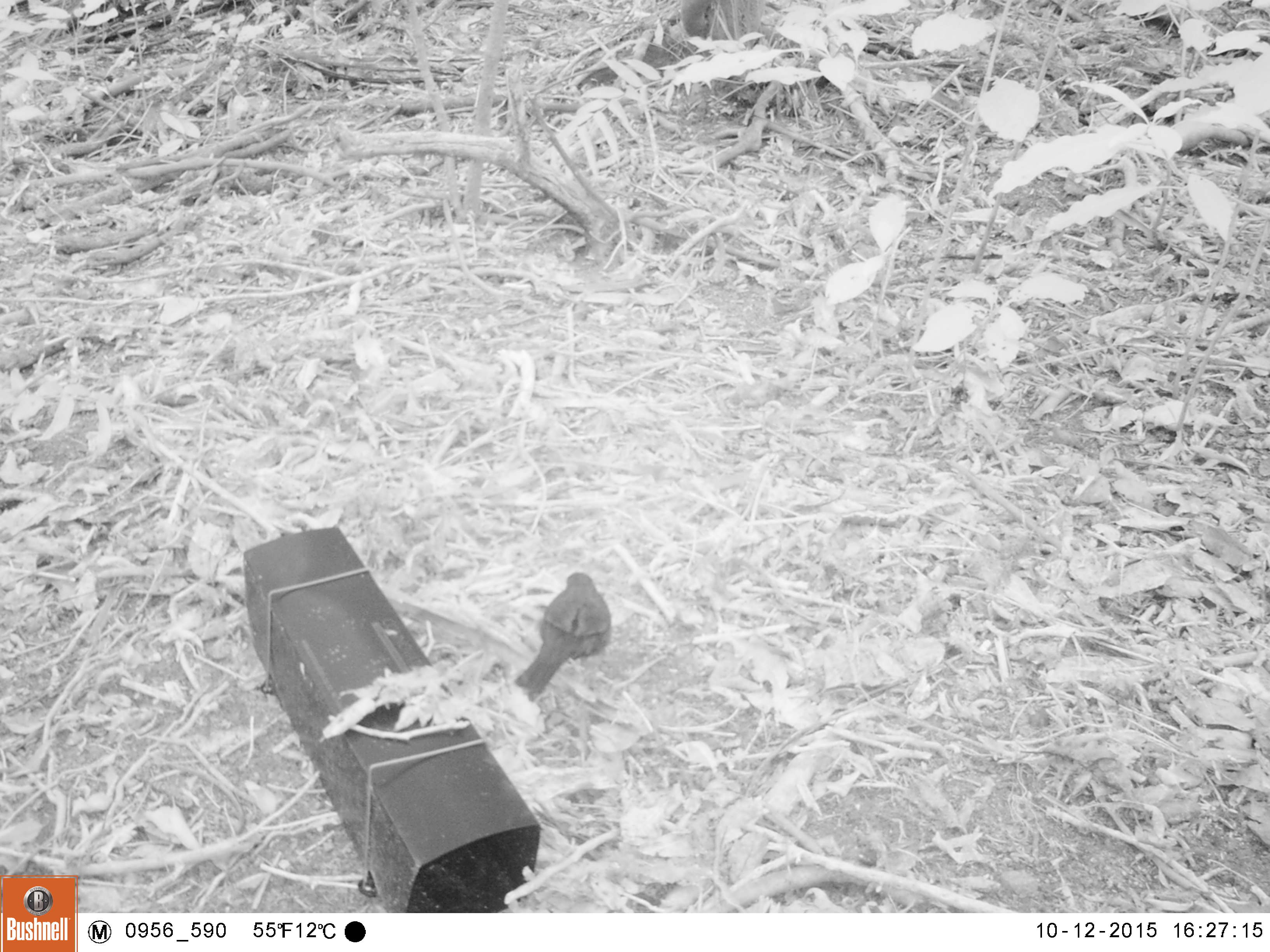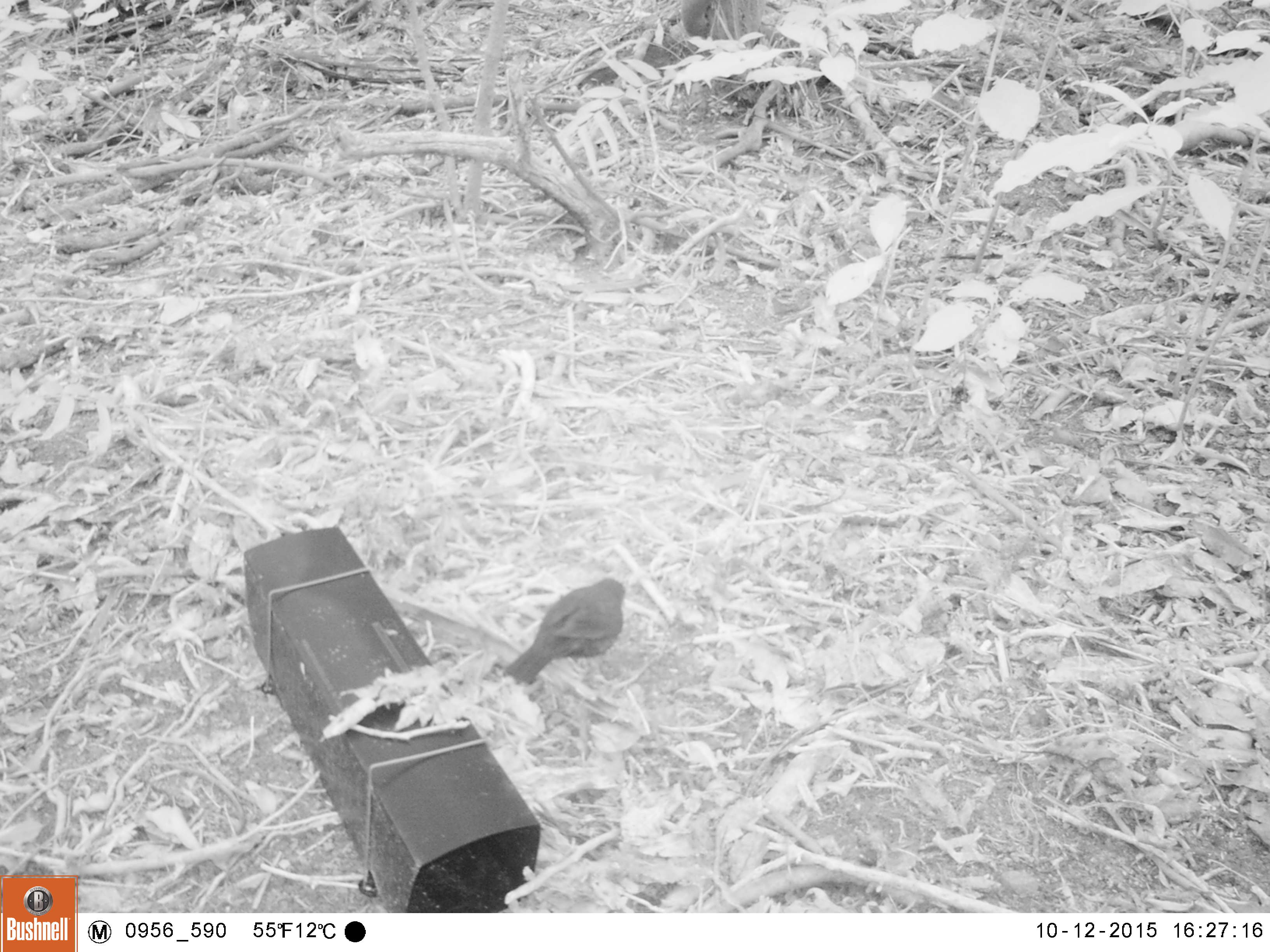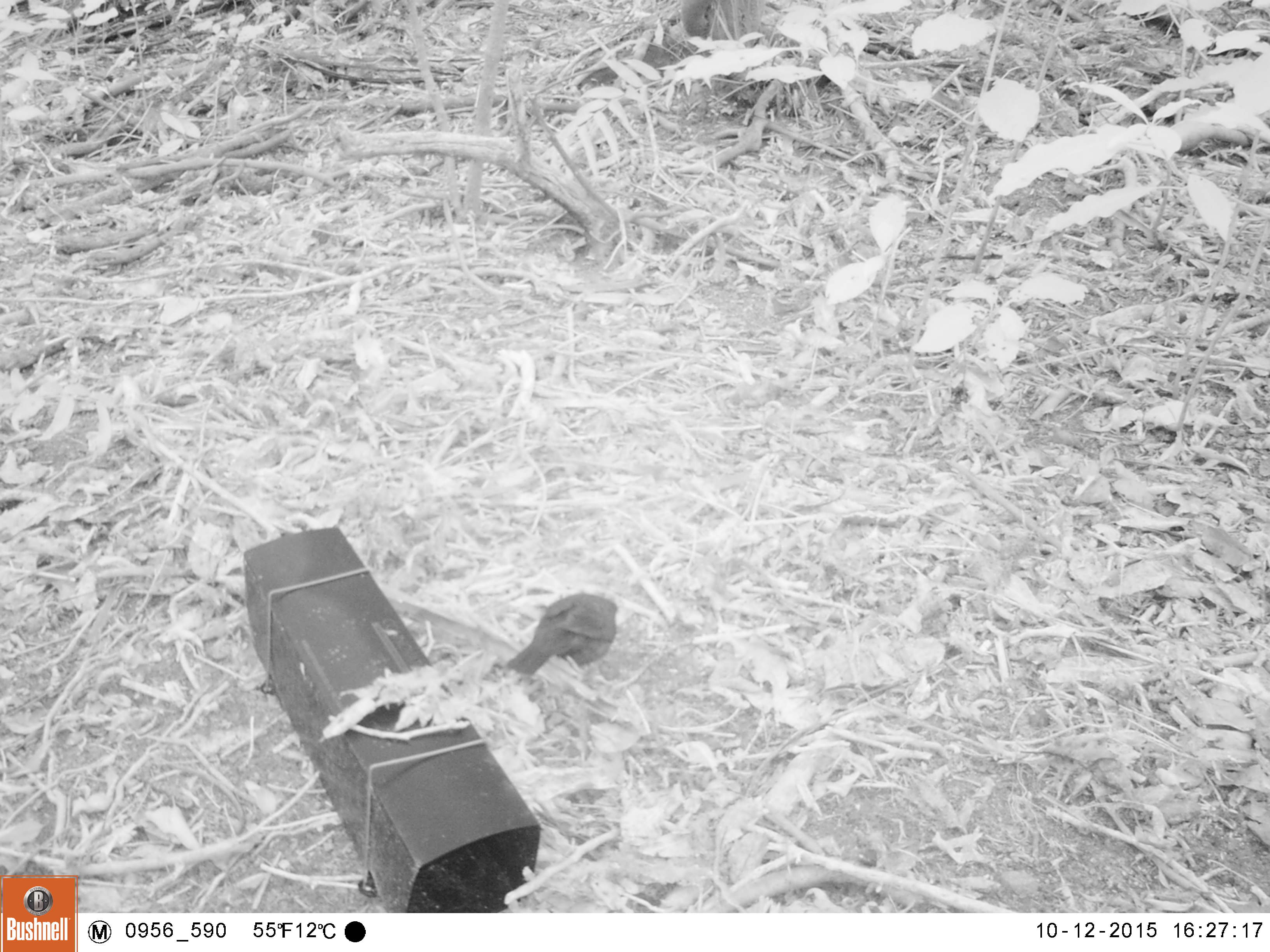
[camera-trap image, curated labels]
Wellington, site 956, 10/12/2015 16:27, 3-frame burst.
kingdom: Animalia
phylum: Chordata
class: Aves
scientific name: Aves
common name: bird